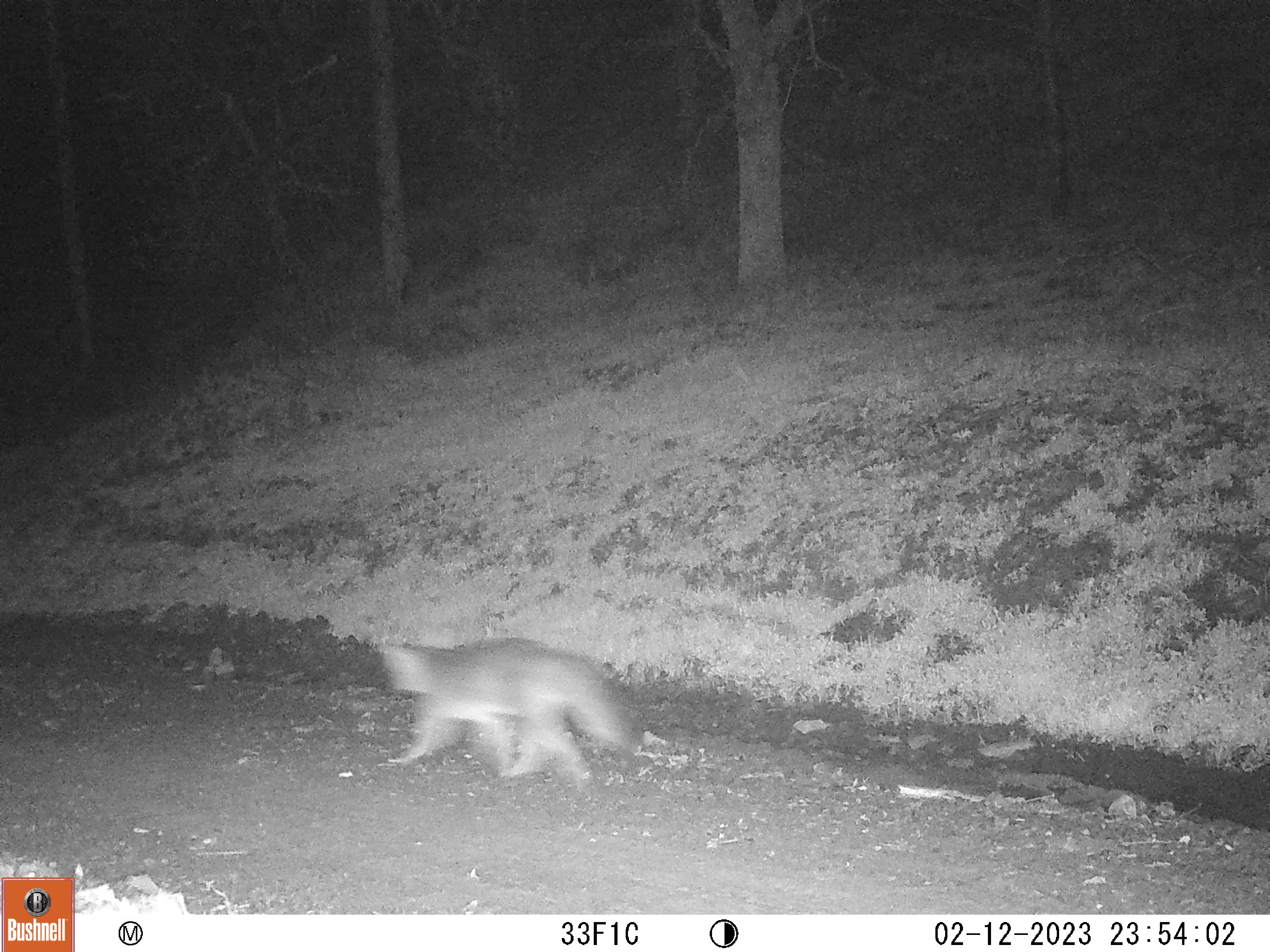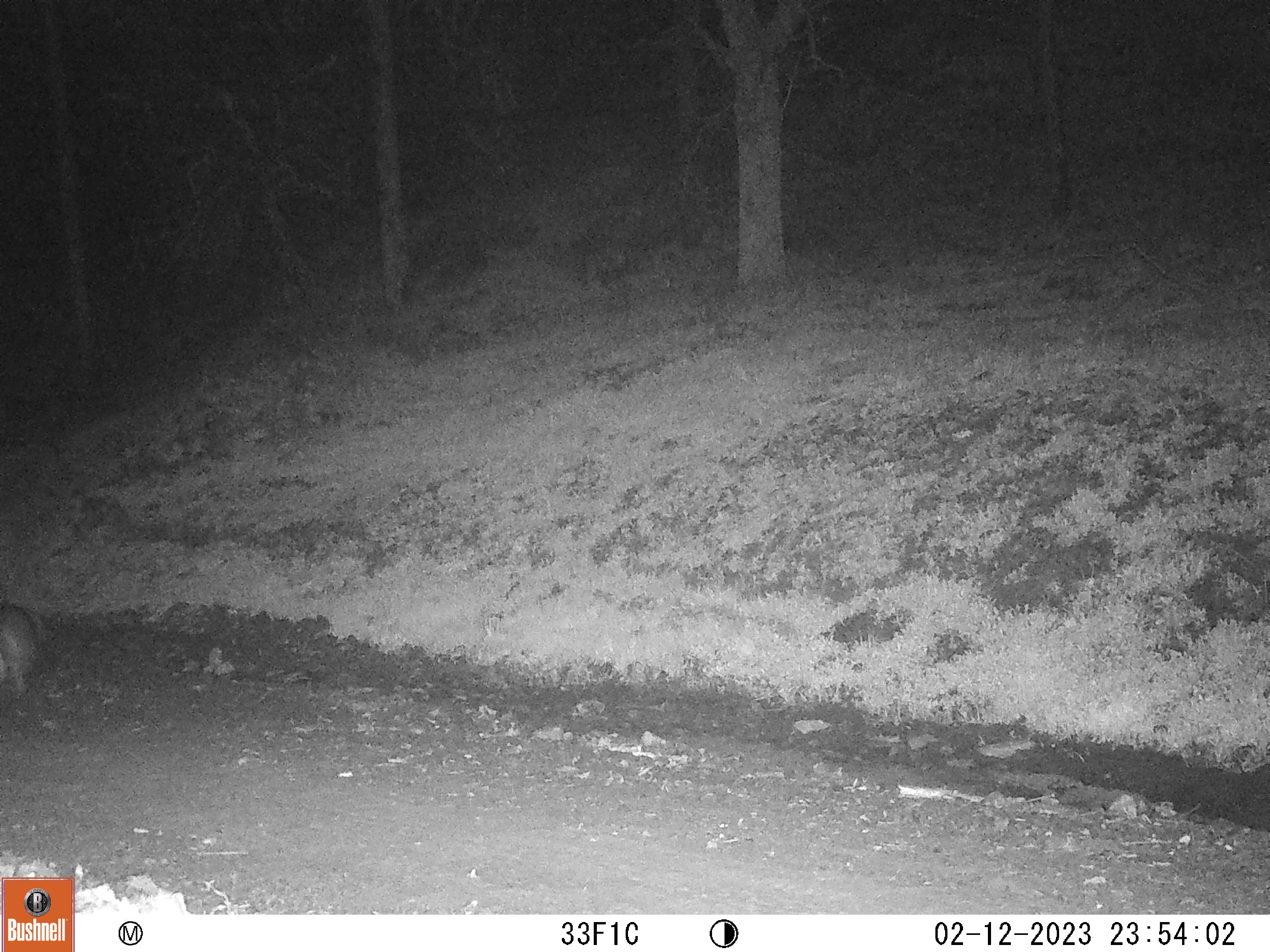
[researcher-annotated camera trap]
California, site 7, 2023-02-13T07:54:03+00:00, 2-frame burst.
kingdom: Animalia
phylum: Chordata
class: Mammalia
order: Carnivora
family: Canidae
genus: Urocyon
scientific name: Urocyon cinereoargenteus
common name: gray fox